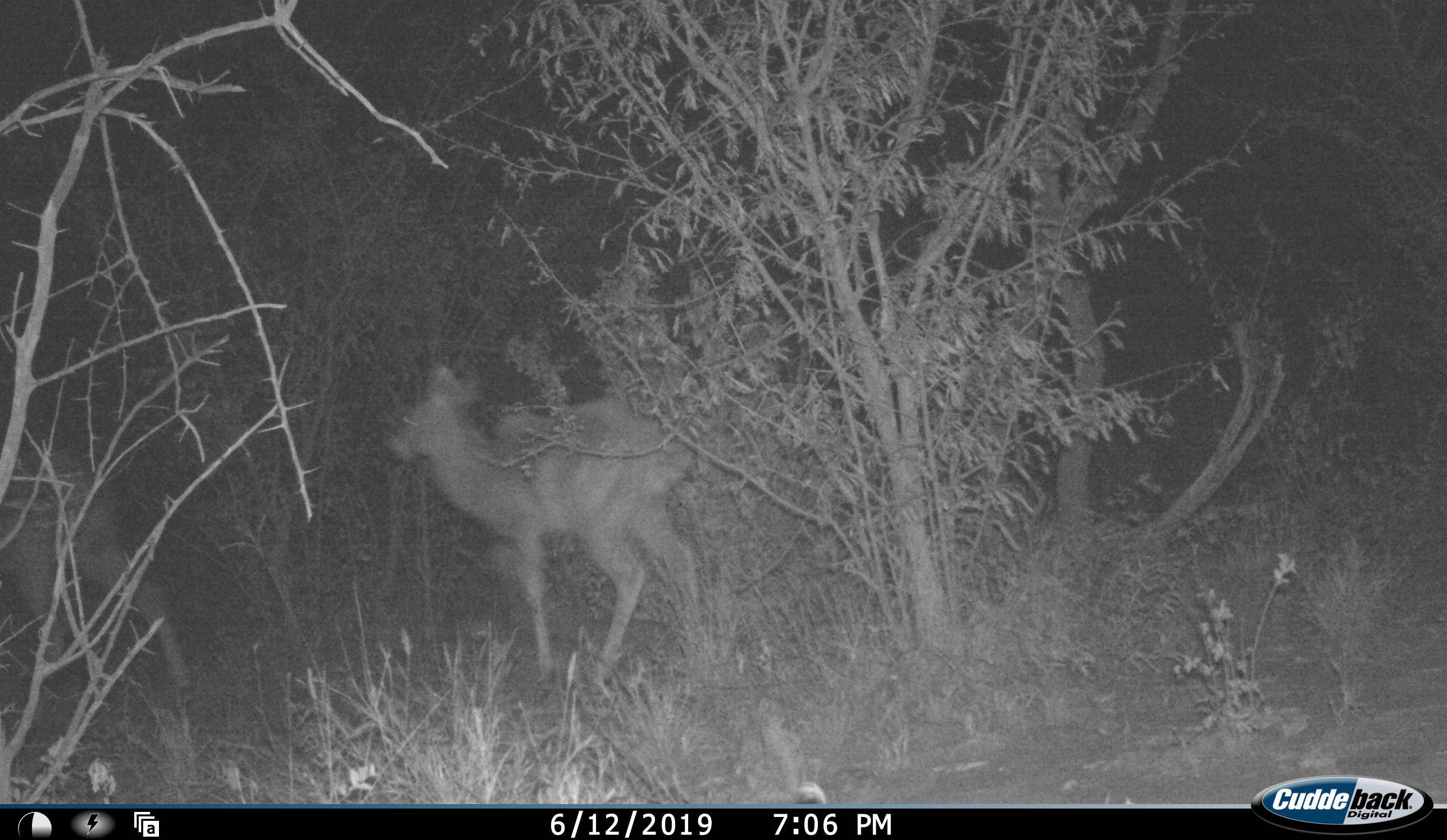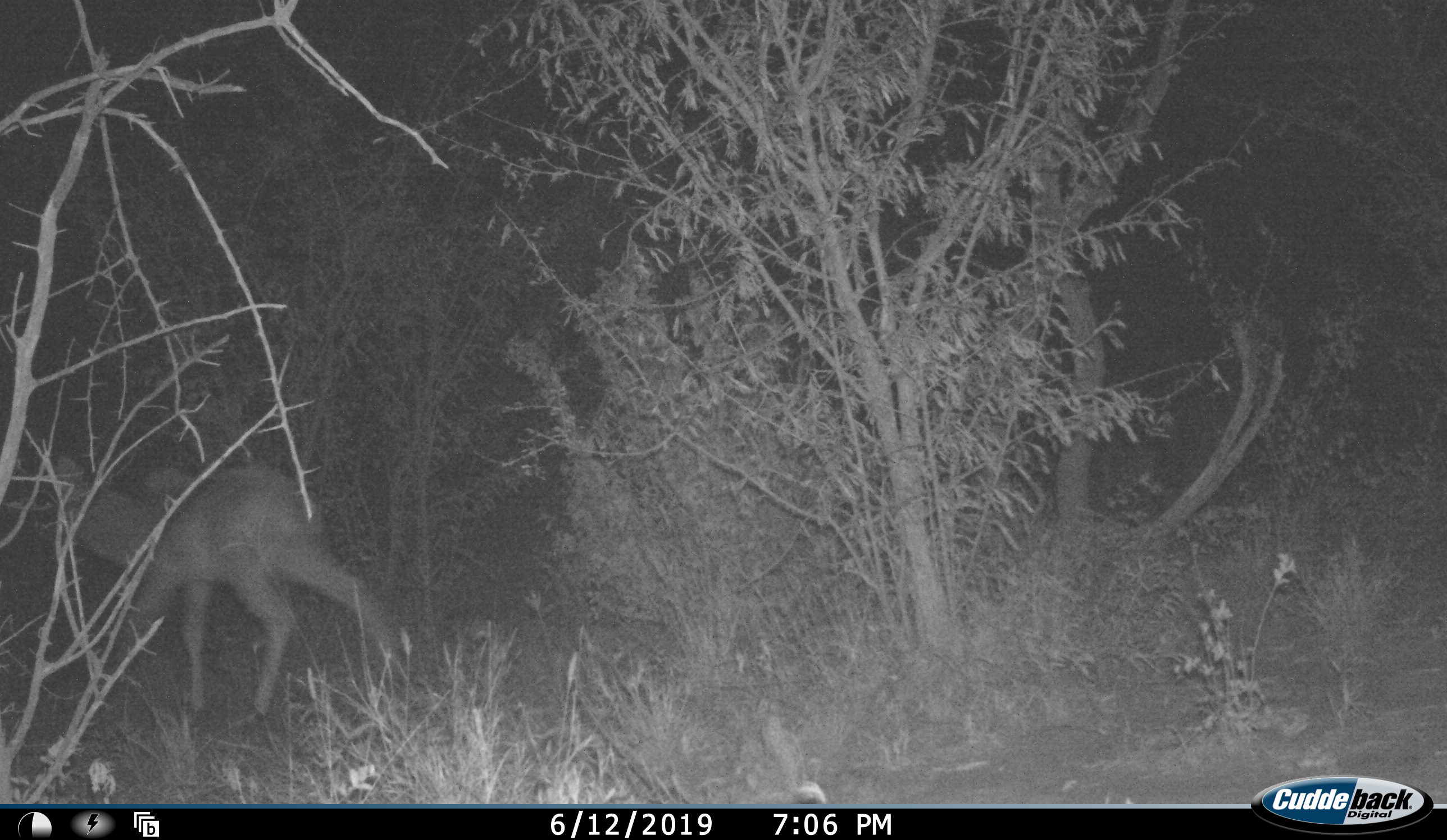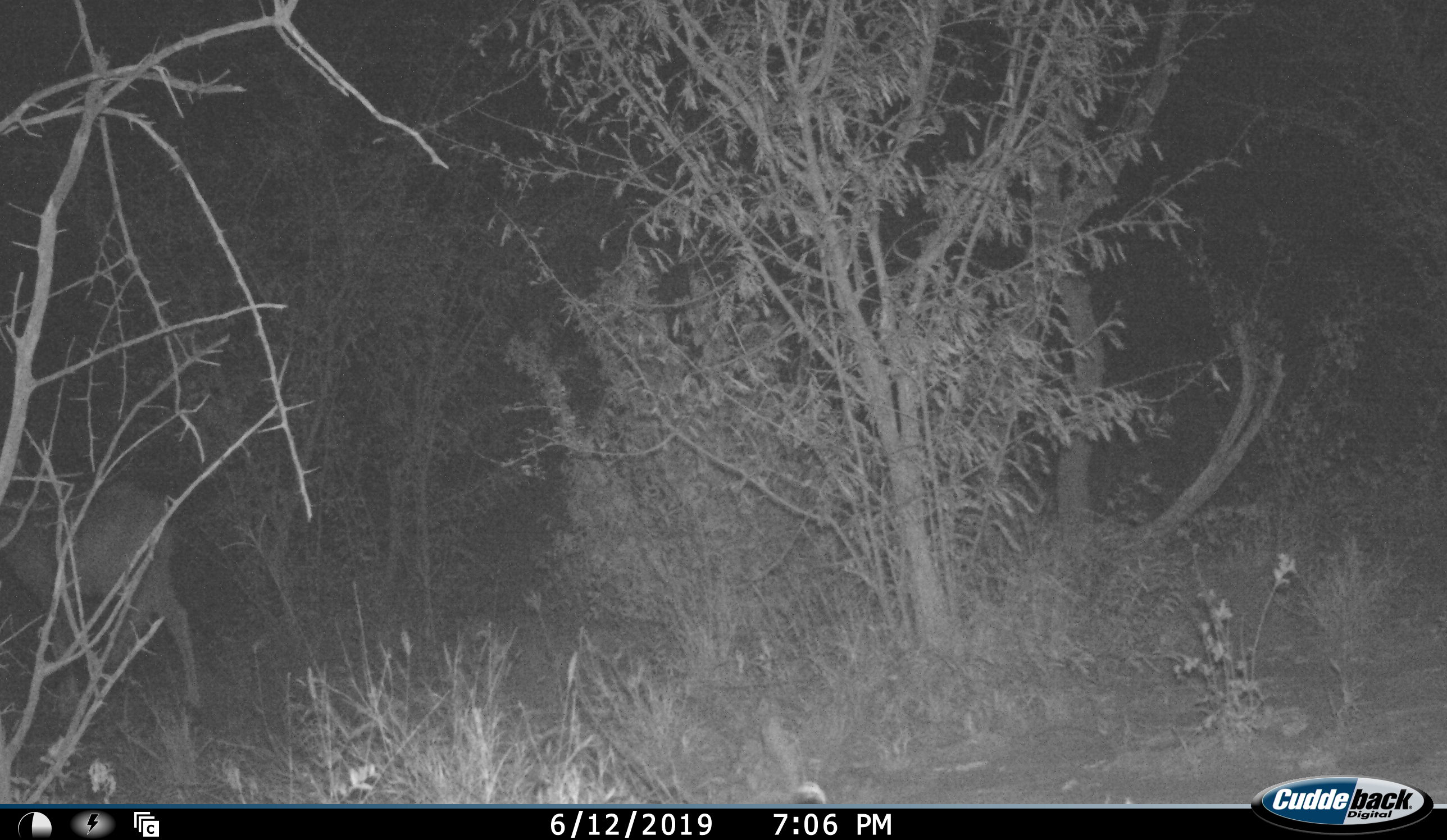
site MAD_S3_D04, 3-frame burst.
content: unidentified animal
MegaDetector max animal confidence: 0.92